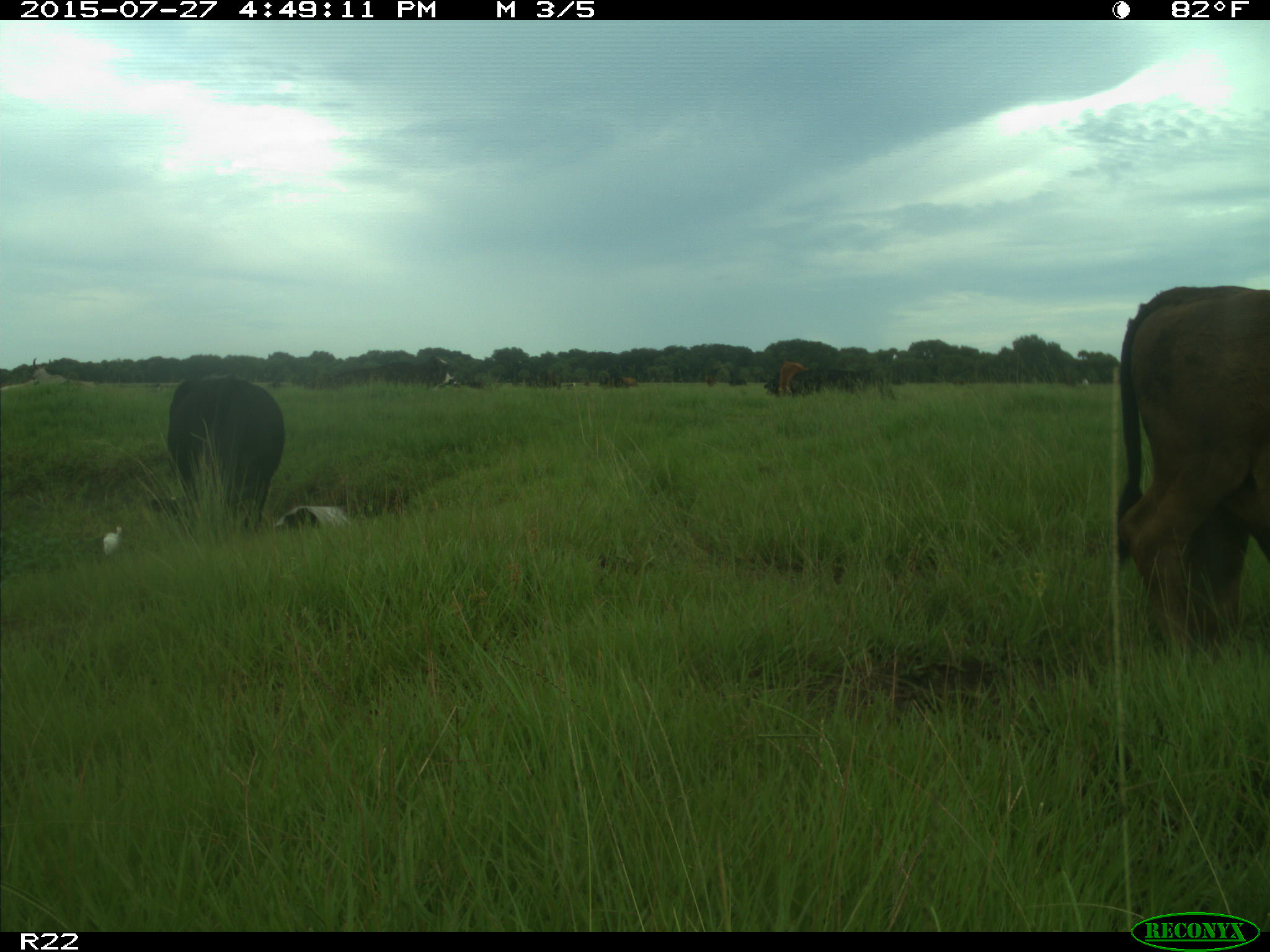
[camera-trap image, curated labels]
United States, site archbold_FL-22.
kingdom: Animalia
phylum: Chordata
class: Mammalia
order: Artiodactyla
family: Bovidae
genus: Bos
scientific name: Bos taurus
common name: domestic cow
Bos taurus (domestic cow).